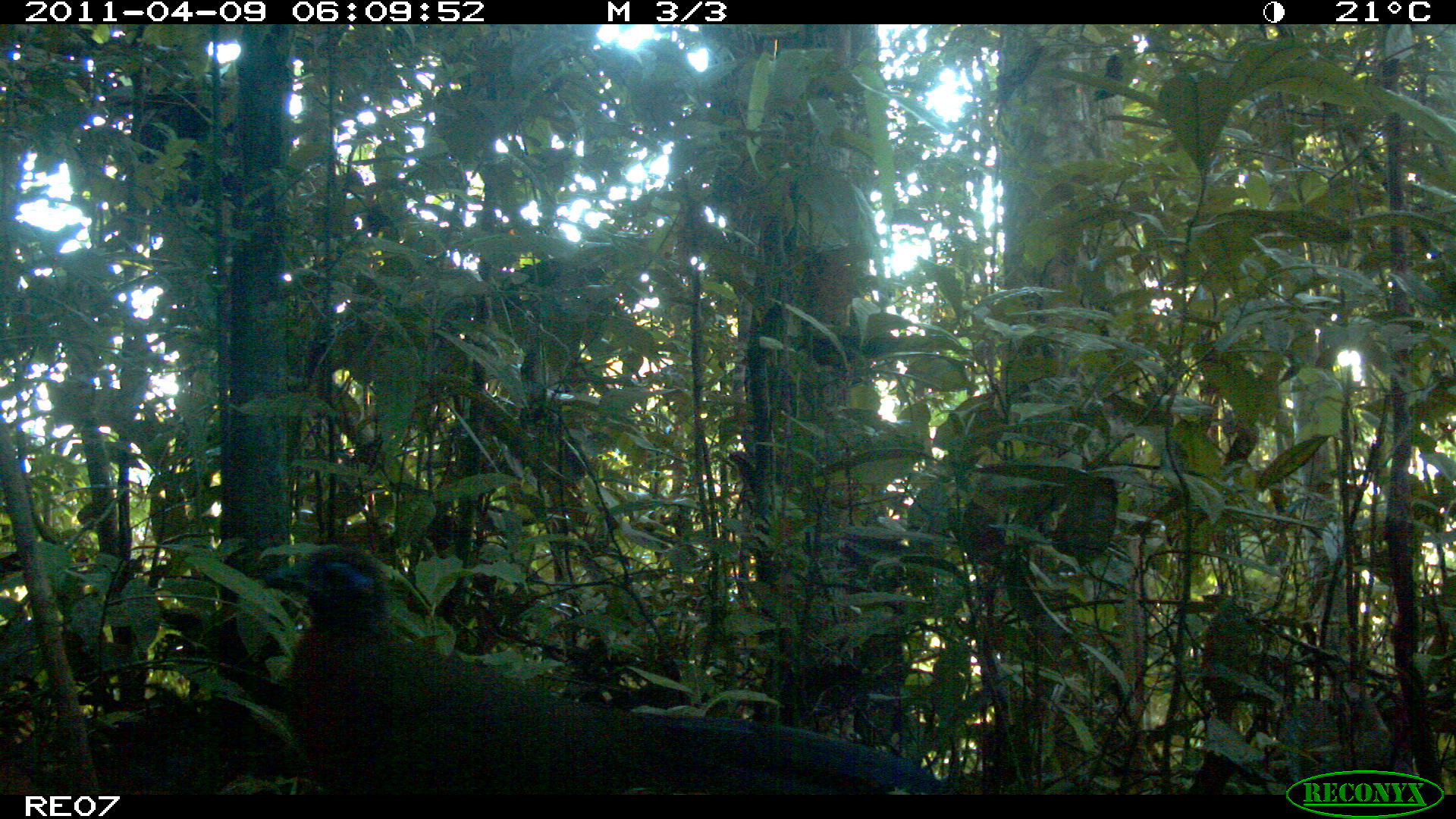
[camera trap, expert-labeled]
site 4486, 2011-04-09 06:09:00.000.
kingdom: Animalia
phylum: Chordata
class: Aves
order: Cuculiformes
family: Cuculidae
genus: Coua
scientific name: Coua serriana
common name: red-breasted coua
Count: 1.